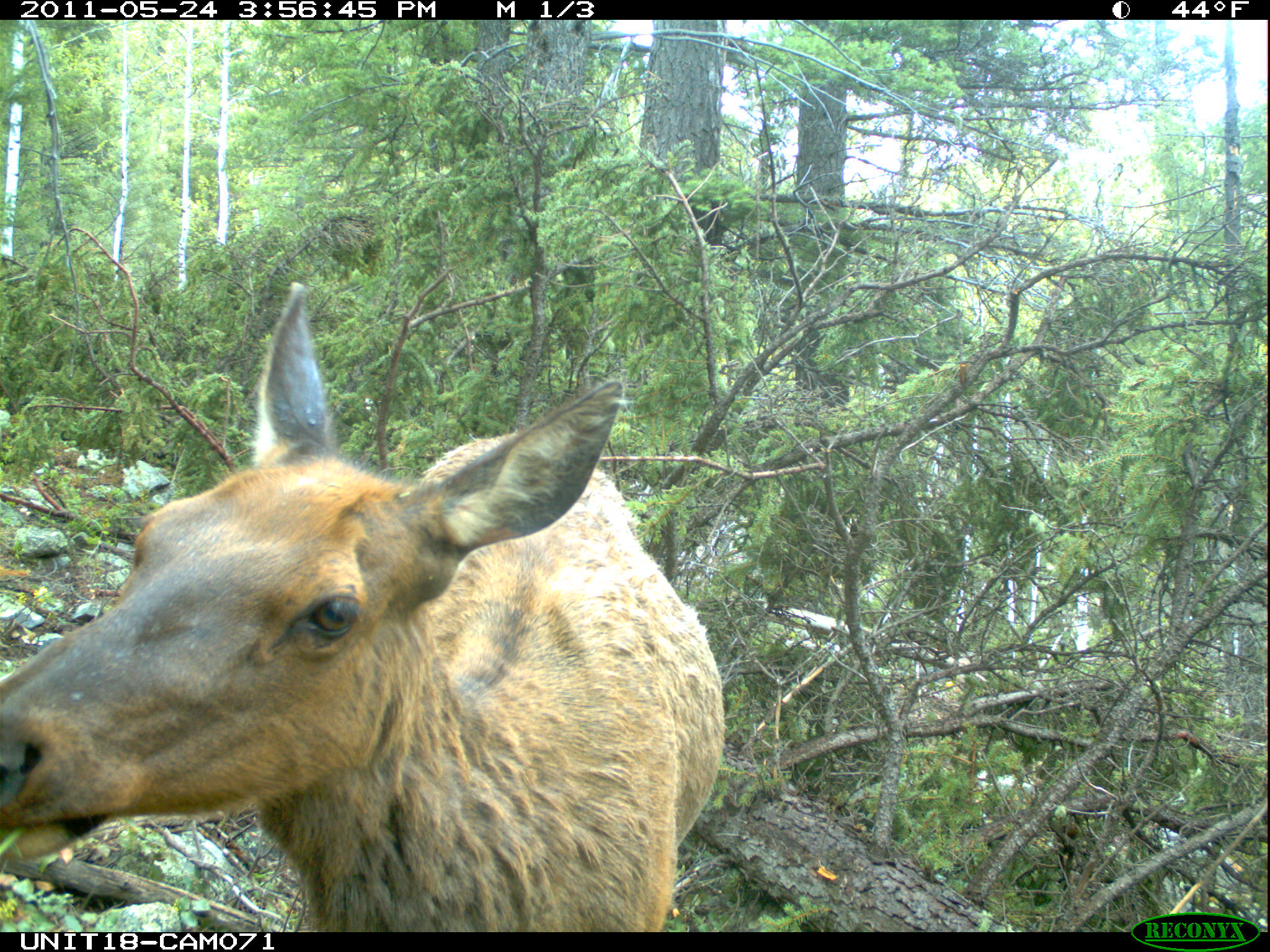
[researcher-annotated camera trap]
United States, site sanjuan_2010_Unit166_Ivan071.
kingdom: Animalia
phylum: Chordata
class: Mammalia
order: Artiodactyla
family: Cervidae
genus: Cervus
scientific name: Cervus elaphus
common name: red deer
Cervus elaphus (red deer).